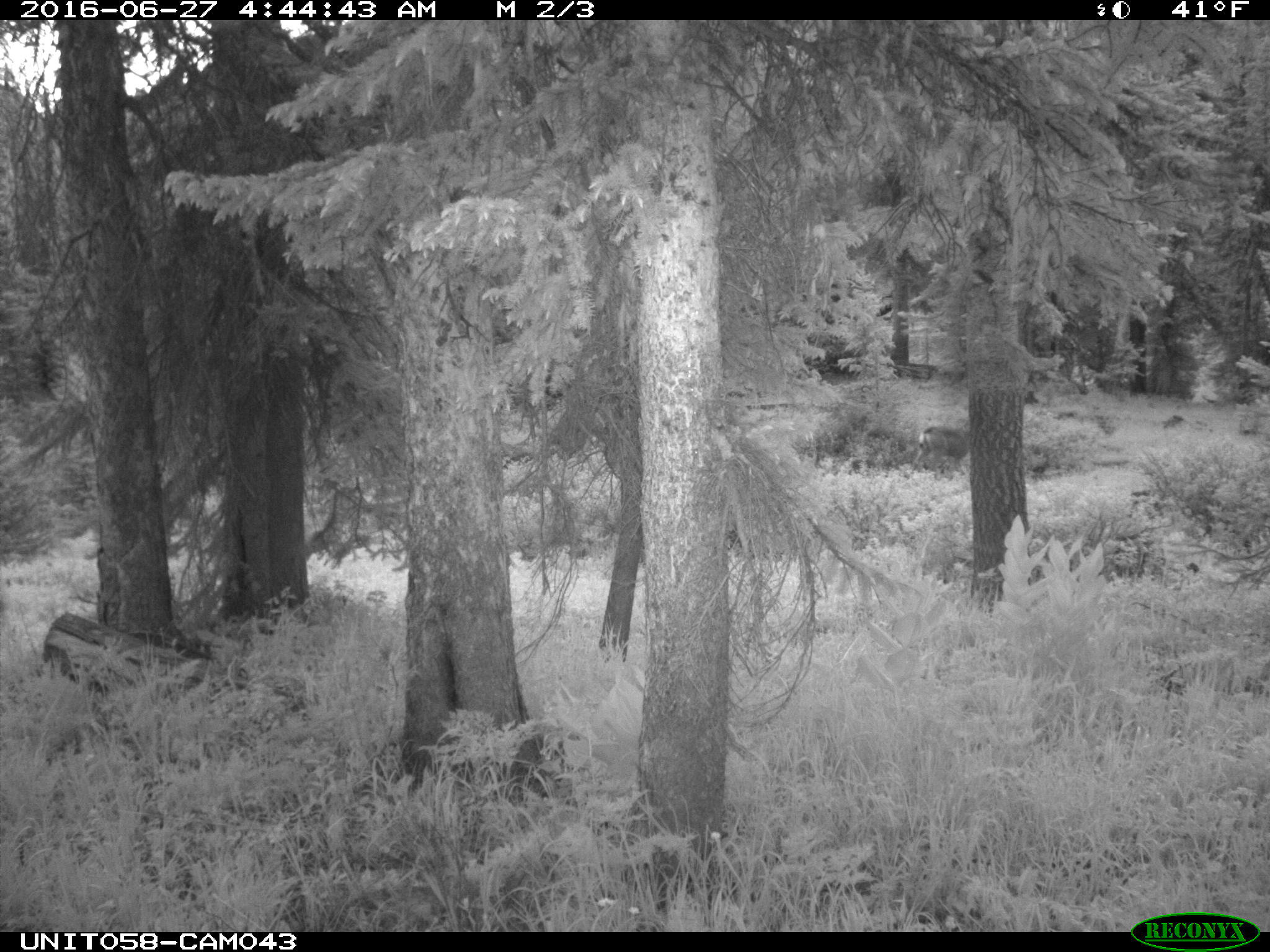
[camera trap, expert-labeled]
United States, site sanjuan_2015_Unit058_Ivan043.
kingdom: Animalia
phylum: Chordata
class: Mammalia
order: Artiodactyla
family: Cervidae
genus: Odocoileus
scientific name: Odocoileus hemionus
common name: mule deer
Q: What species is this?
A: Odocoileus hemionus (mule deer).